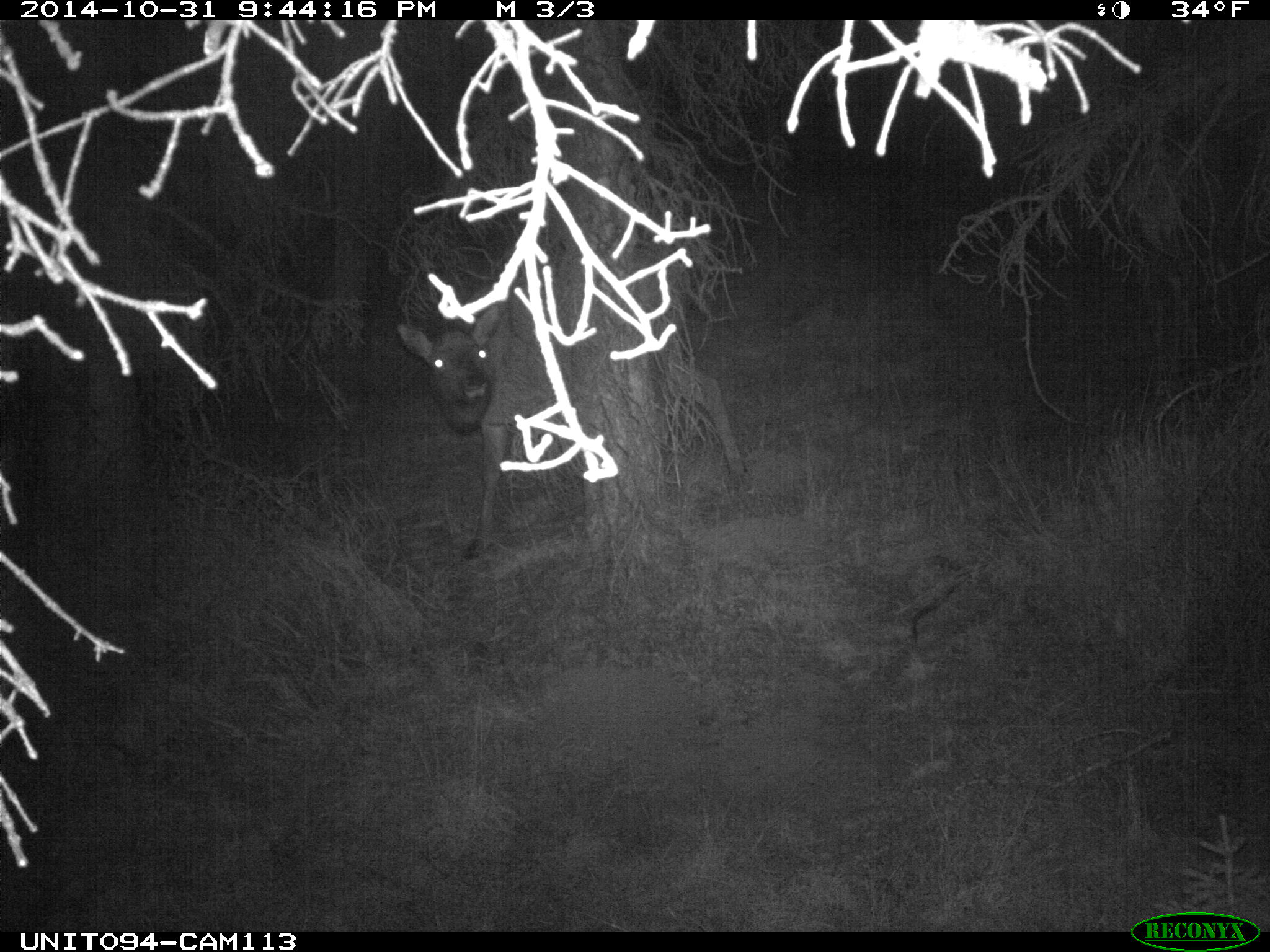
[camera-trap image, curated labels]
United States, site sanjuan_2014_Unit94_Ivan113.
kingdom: Animalia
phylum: Chordata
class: Mammalia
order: Artiodactyla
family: Cervidae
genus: Cervus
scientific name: Cervus elaphus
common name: red deer